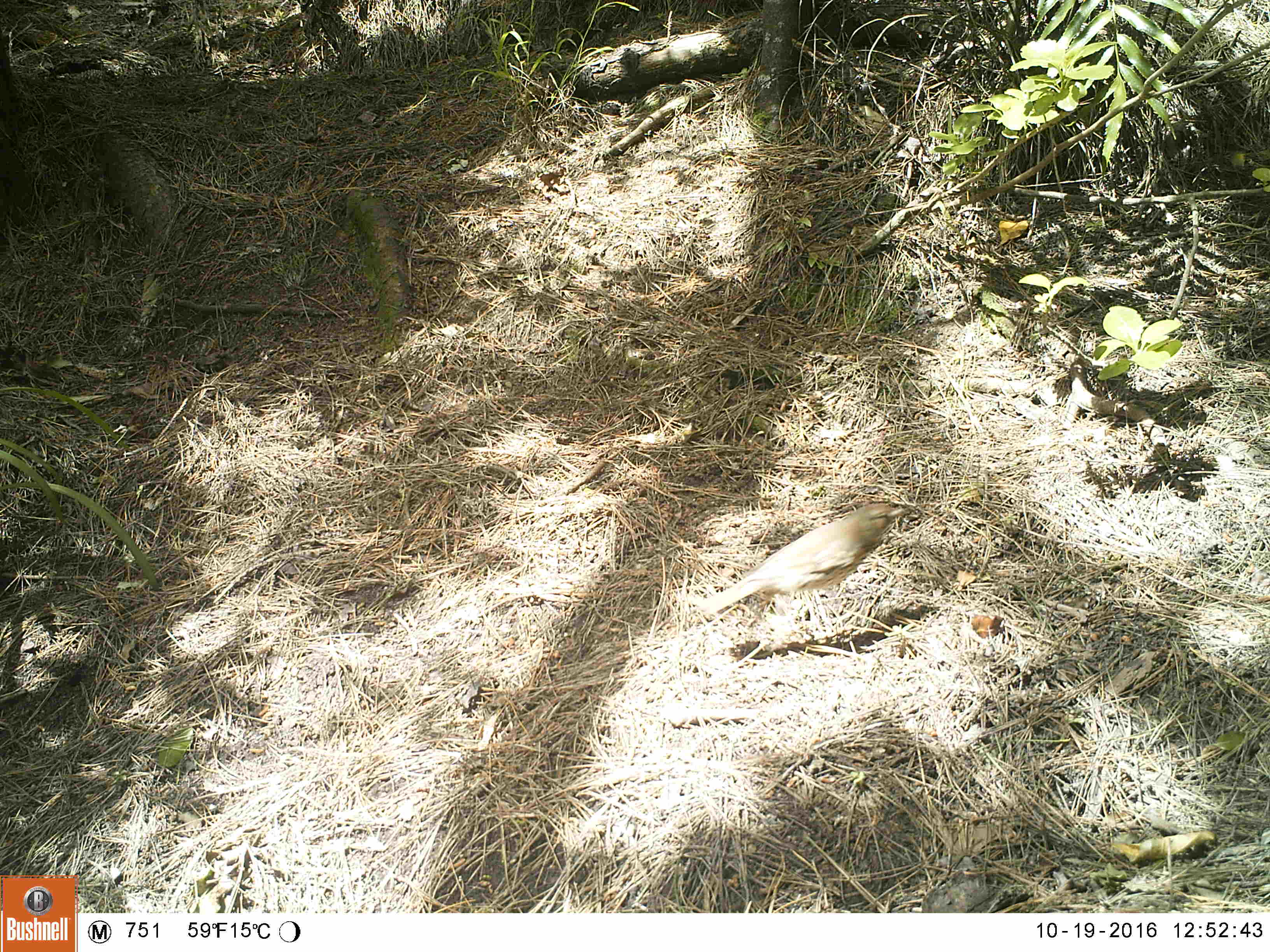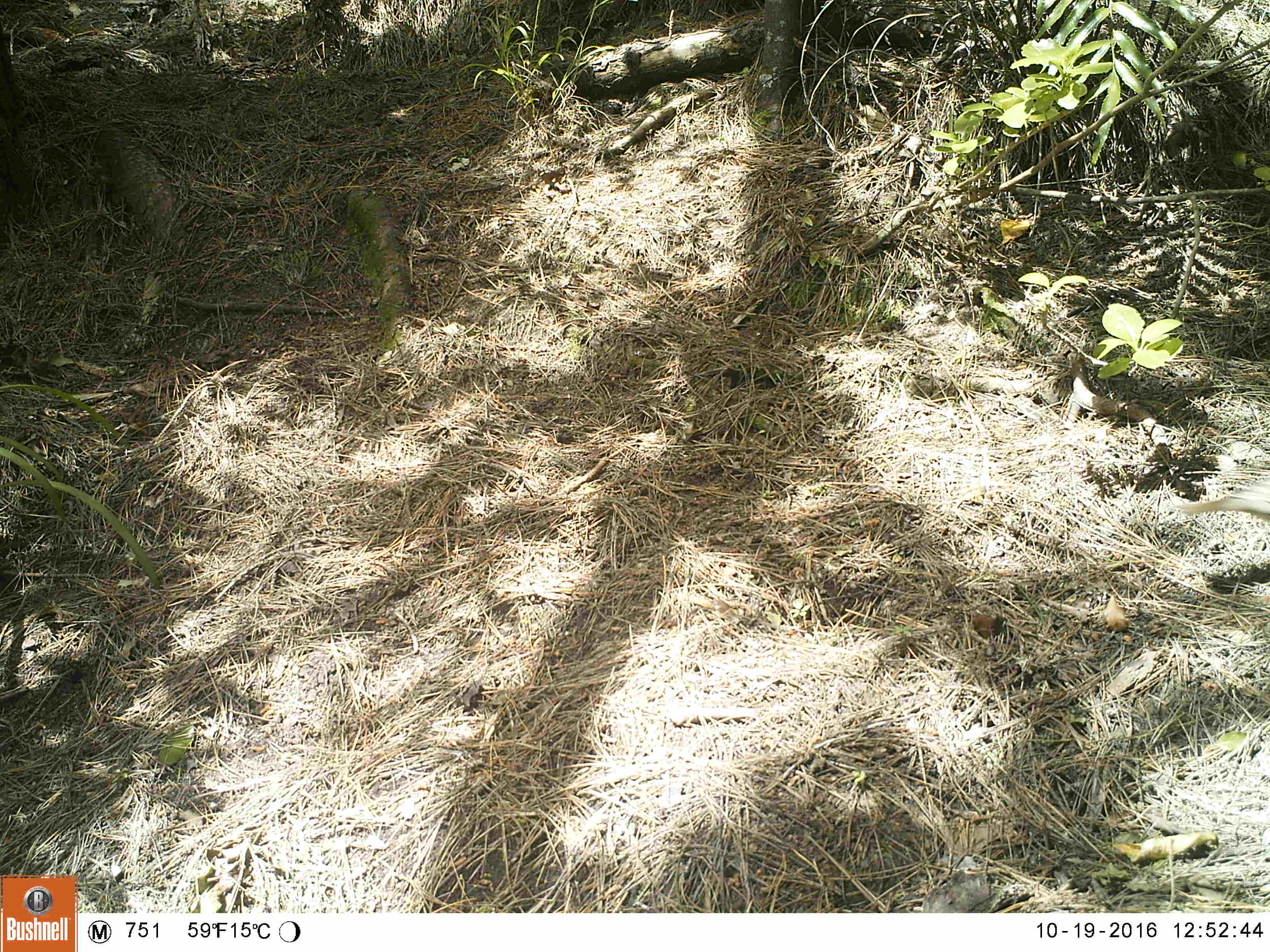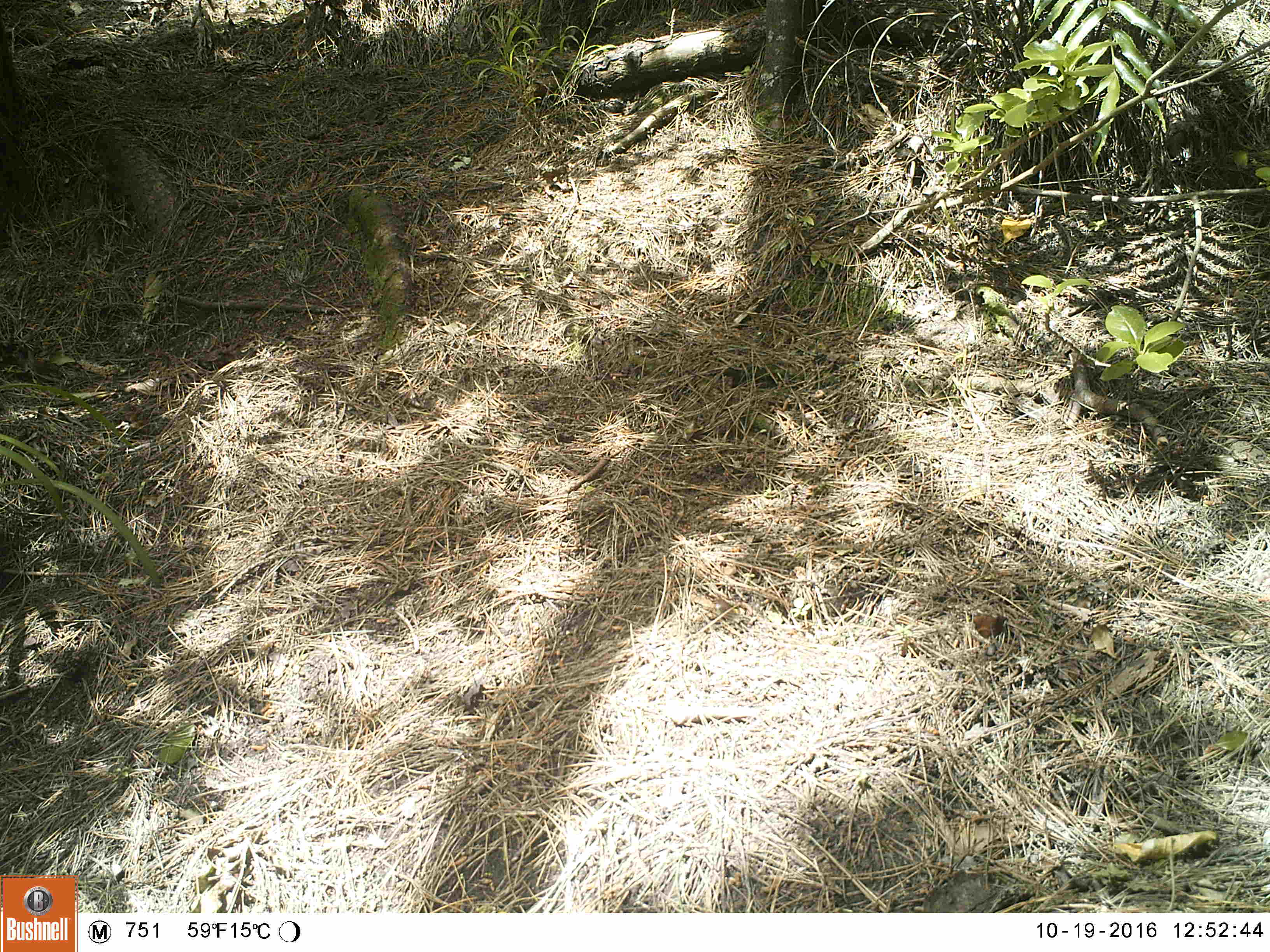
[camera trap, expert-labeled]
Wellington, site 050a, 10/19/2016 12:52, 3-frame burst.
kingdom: Animalia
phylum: Chordata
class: Aves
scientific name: Aves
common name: bird